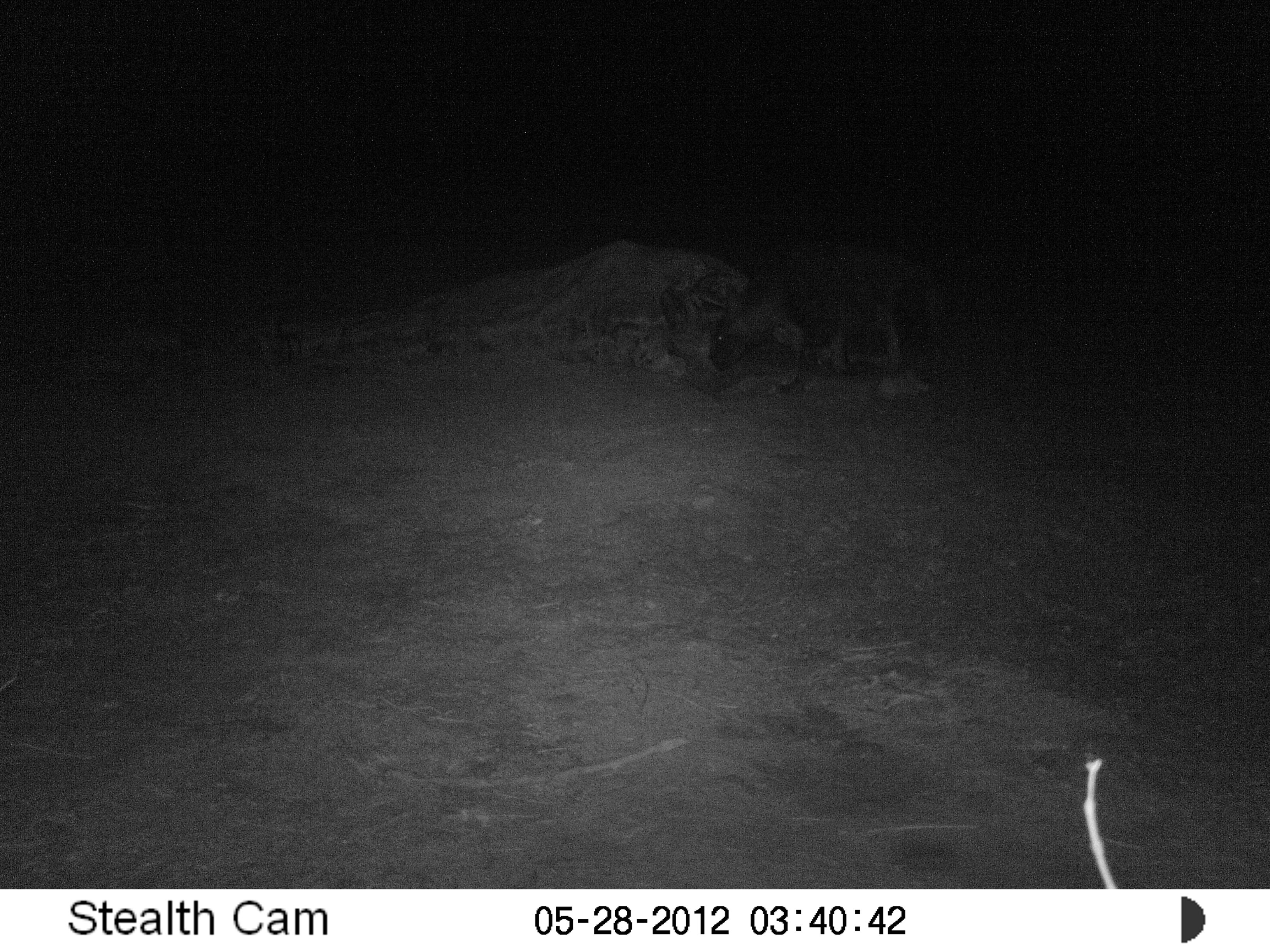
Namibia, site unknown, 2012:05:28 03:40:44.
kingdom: Animalia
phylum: Chordata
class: Mammalia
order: Carnivora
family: Hyaenidae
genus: Parahyaena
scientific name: Parahyaena brunnea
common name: brown hyena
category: hyaena brunnea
Hyaena brunnea (brown hyena) (Parahyaena brunnea).